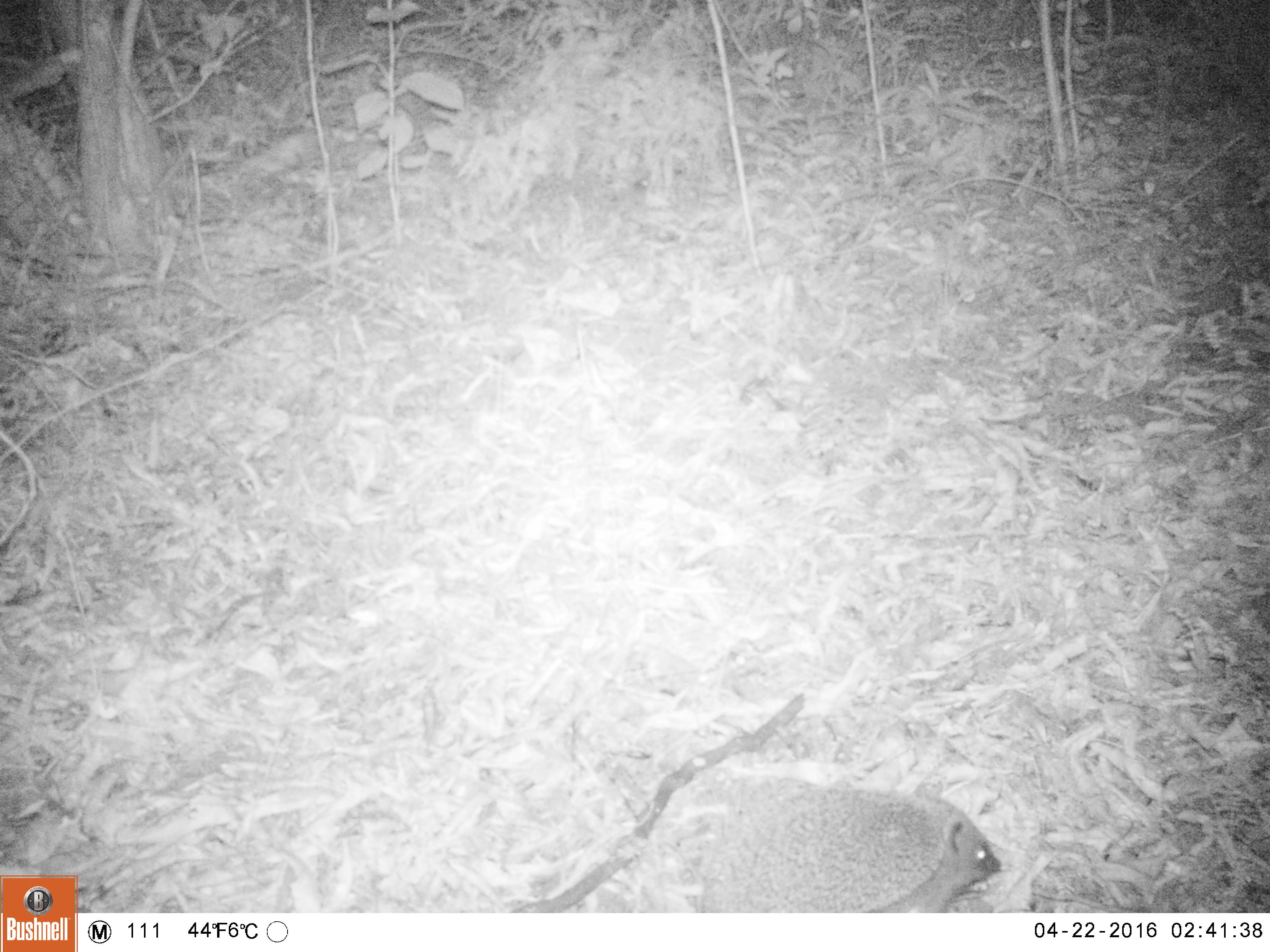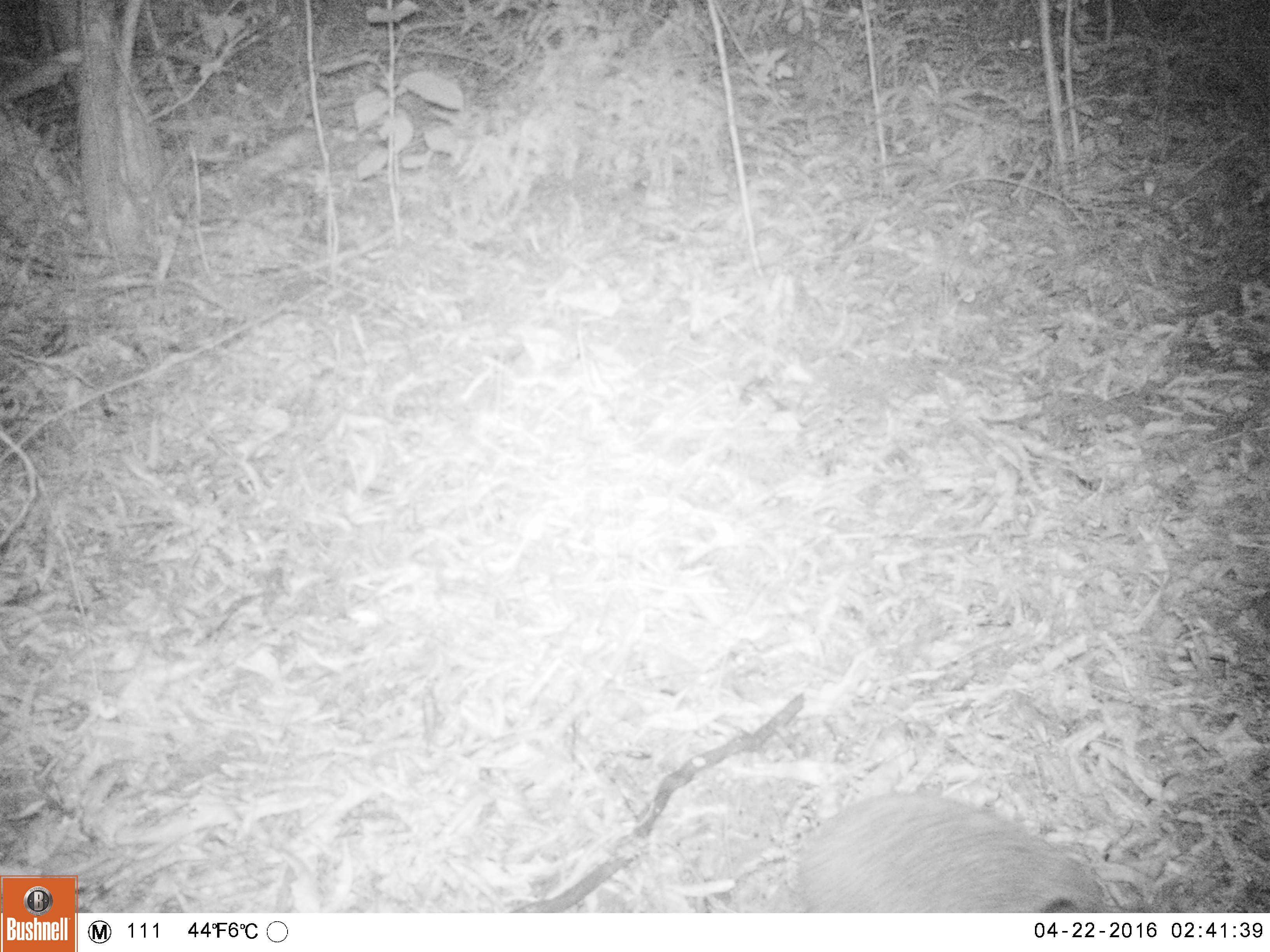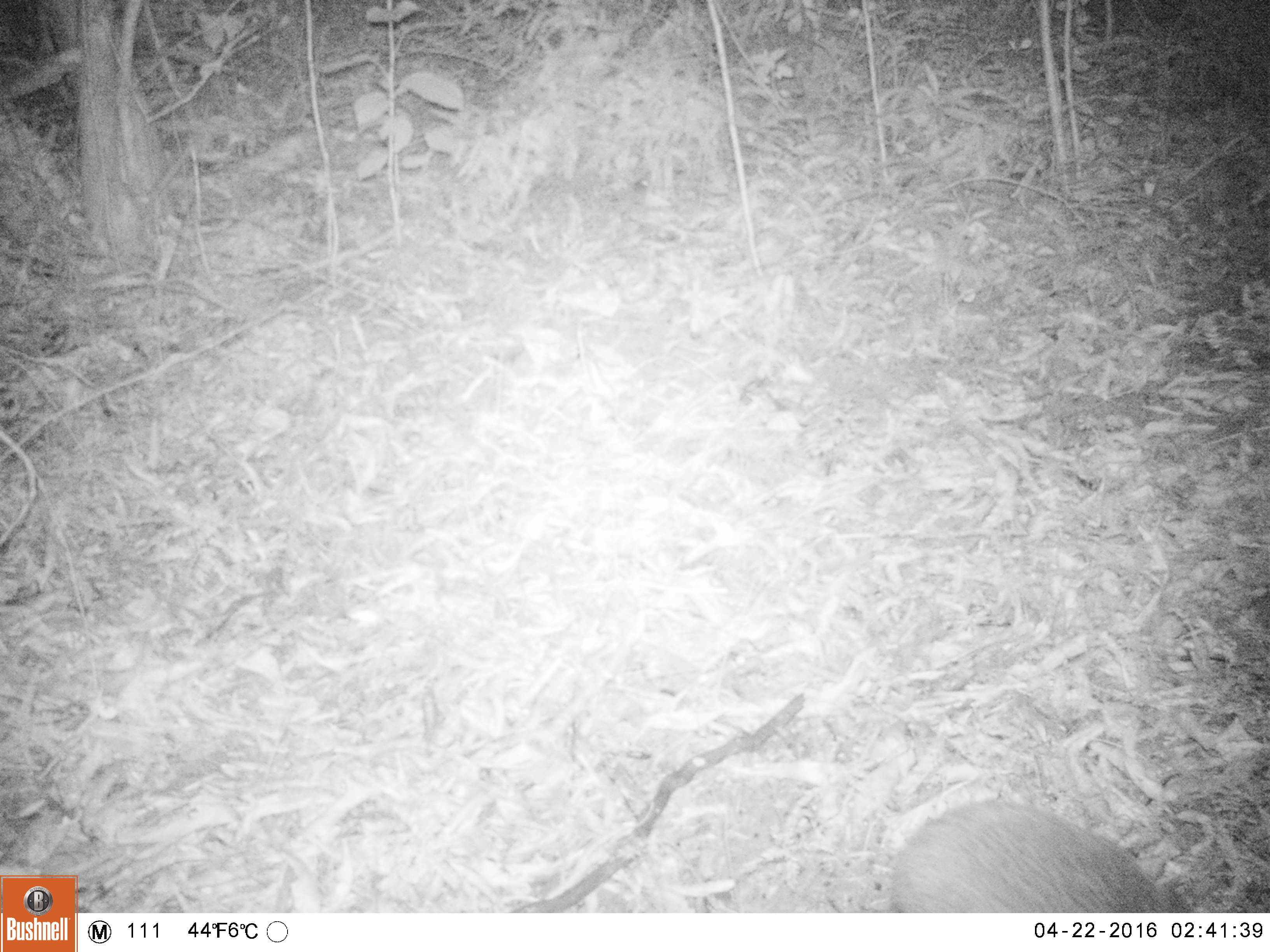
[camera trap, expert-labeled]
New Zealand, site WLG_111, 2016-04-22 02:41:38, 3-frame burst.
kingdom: Animalia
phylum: Chordata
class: Mammalia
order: Eulipotyphla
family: Erinaceidae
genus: Erinaceus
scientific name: Erinaceus europaeus europaeus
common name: european hedgehog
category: hedgehog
Hedgehog (european hedgehog) (Erinaceus europaeus europaeus).